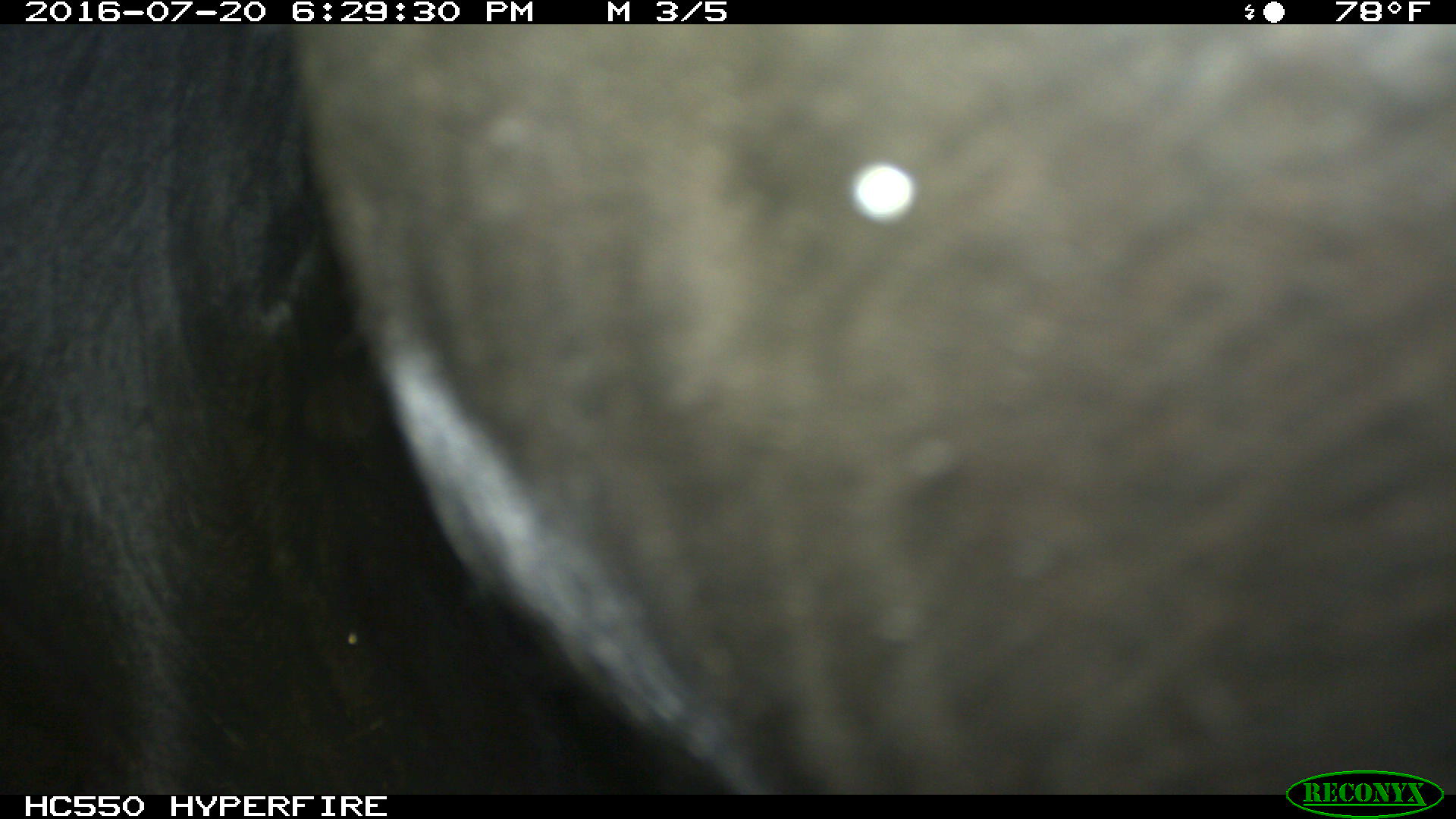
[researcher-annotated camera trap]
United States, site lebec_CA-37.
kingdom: Animalia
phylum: Chordata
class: Mammalia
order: Artiodactyla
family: Bovidae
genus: Bos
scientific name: Bos taurus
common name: domestic cow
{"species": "Bos taurus (domestic cow)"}